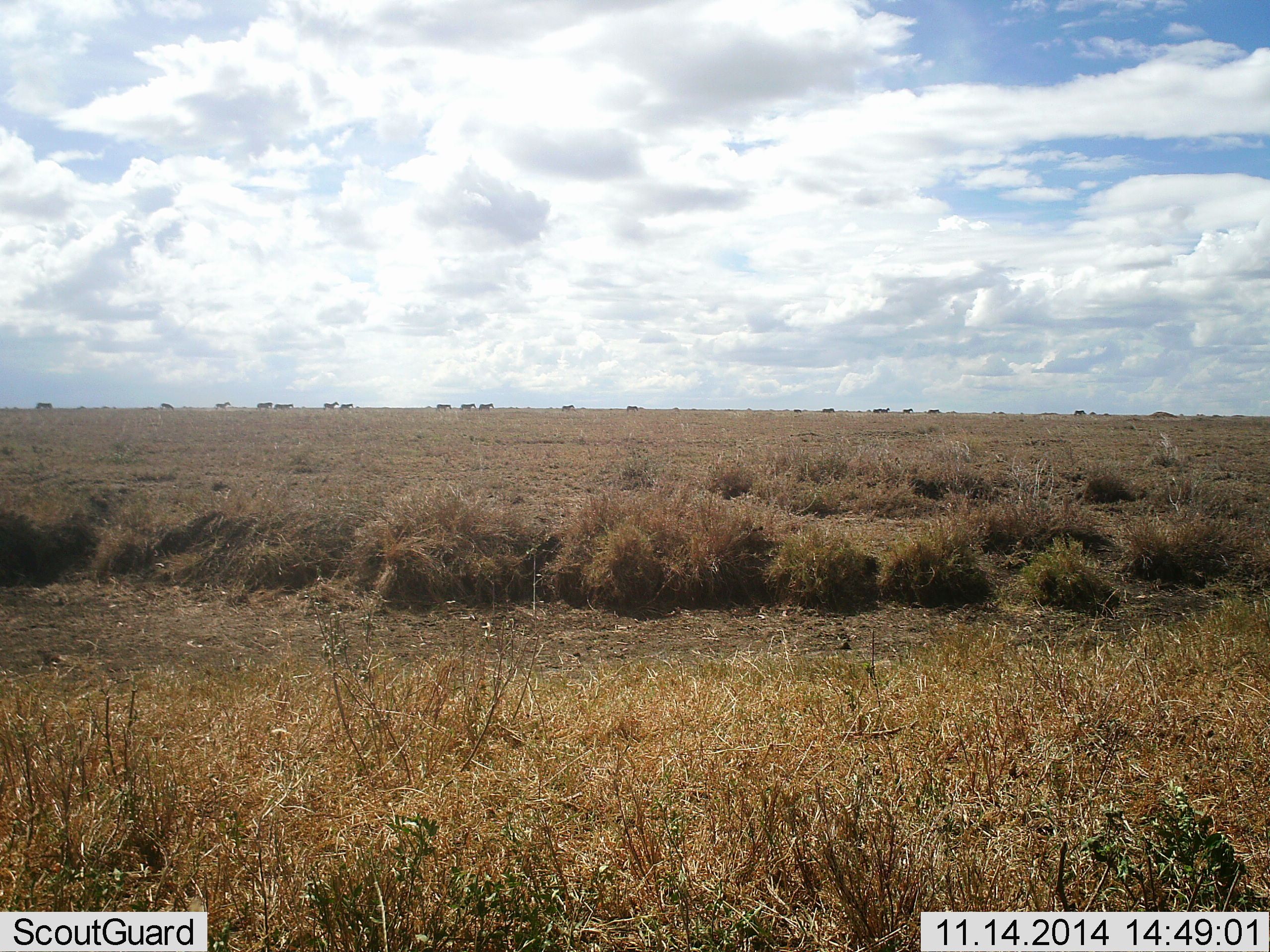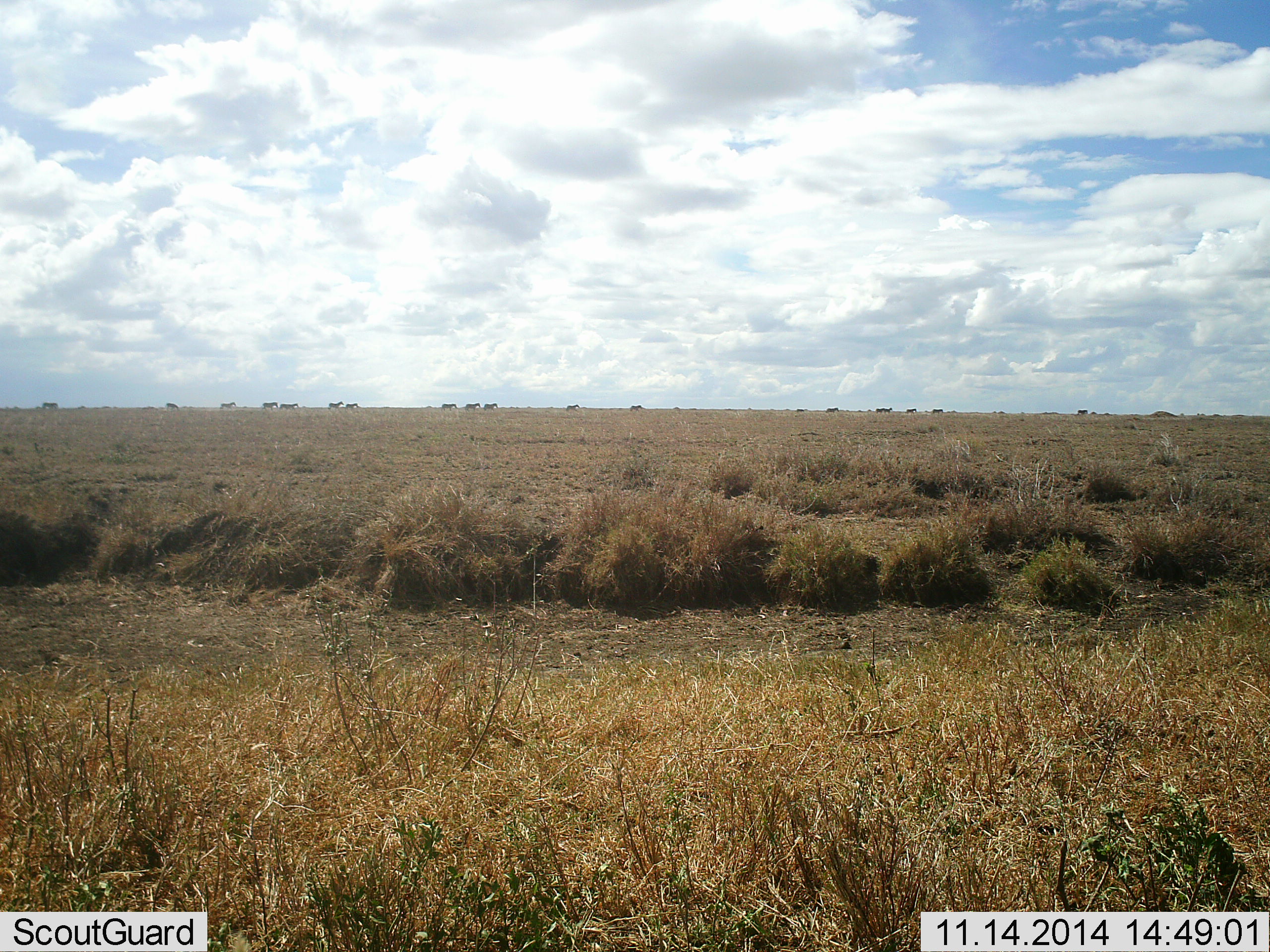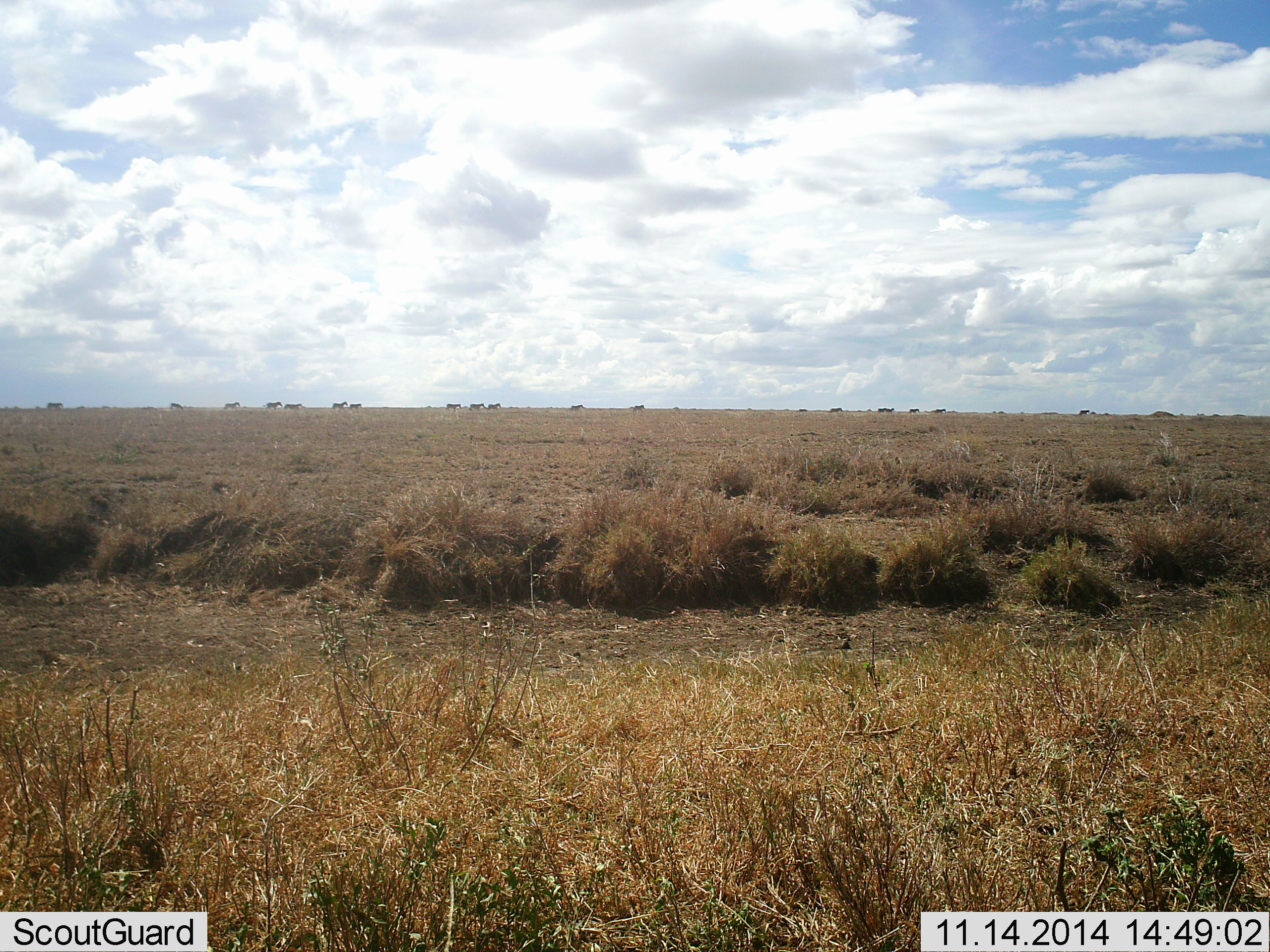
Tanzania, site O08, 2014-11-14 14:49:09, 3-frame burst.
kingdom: Animalia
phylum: Chordata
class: Mammalia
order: Artiodactyla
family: Bovidae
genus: Connochaetes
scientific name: Connochaetes taurinus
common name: blue wildebeest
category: wildebeest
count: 11-50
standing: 0%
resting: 0%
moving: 100%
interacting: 0%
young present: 0%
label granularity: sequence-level